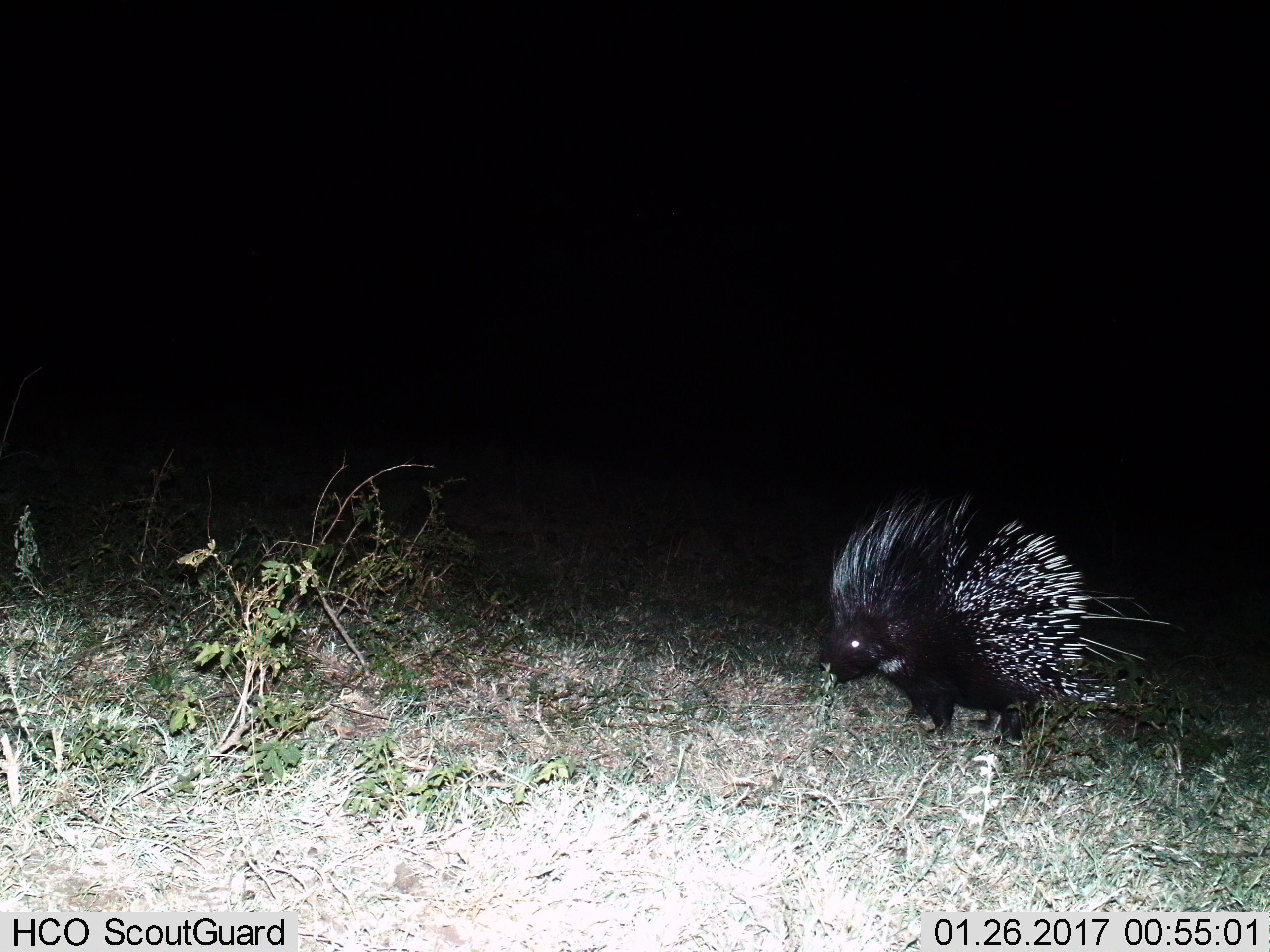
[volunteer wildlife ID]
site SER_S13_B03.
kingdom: Animalia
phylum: Chordata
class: Mammalia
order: Rodentia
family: Hystricidae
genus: Hystrix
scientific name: Hystrix cristata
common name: crested porcupine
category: porcupine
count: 1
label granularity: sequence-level